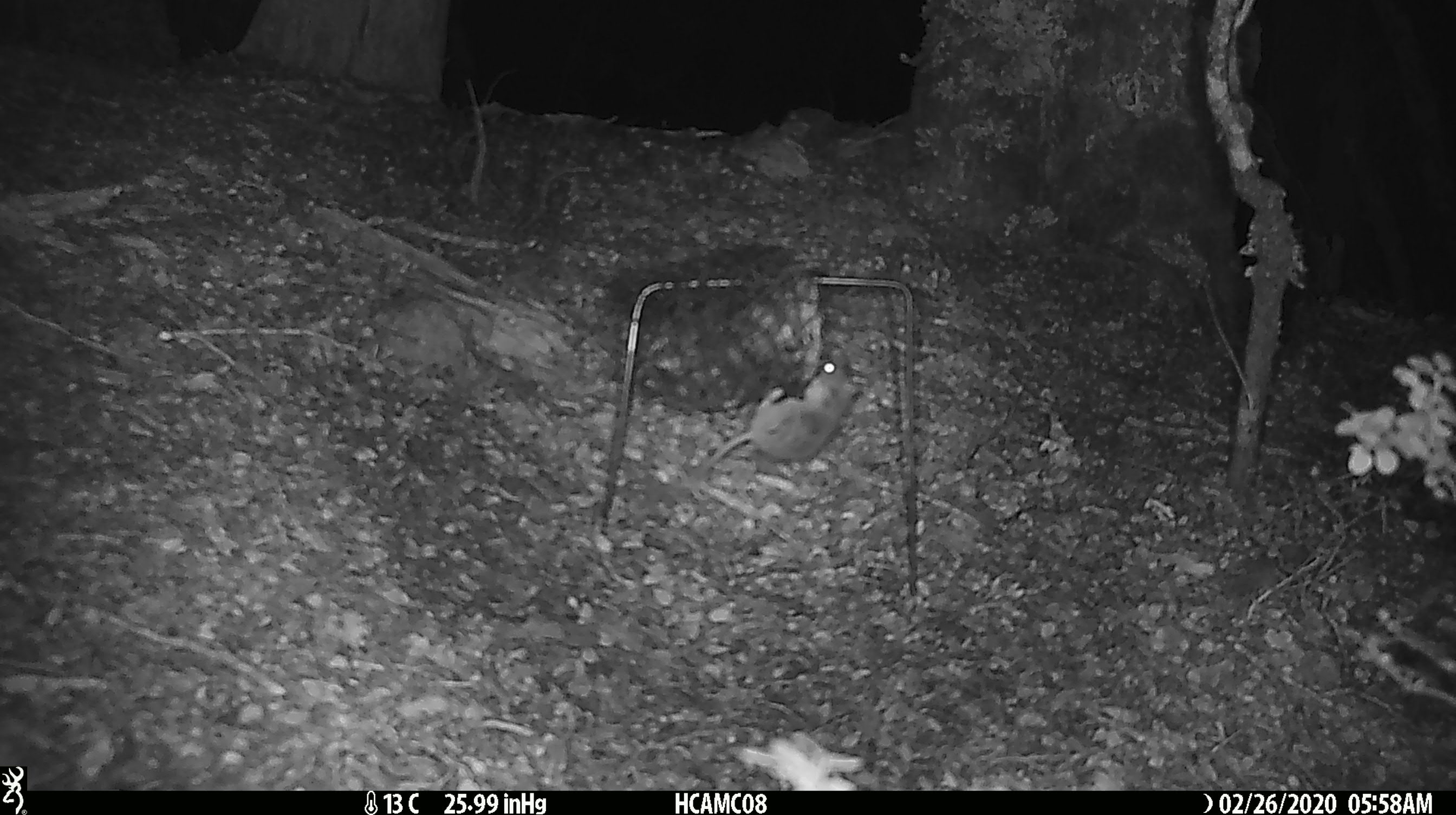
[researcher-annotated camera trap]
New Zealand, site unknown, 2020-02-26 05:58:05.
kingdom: Animalia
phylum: Chordata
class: Mammalia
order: Rodentia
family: Muridae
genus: Mus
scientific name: Mus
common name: mouse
Mouse (Mus).